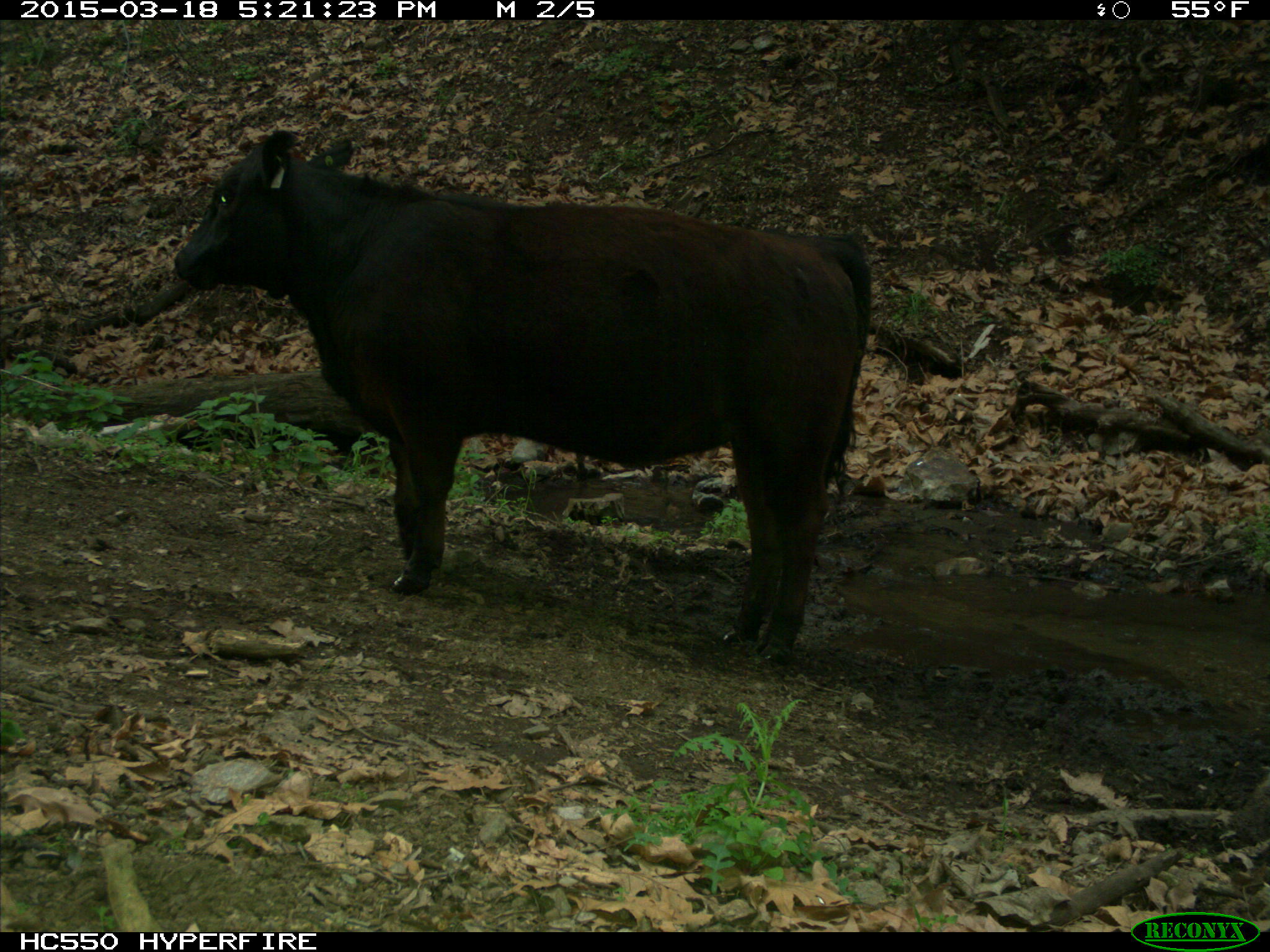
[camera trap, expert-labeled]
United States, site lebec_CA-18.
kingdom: Animalia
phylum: Chordata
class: Mammalia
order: Artiodactyla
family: Bovidae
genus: Bos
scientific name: Bos taurus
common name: domestic cow